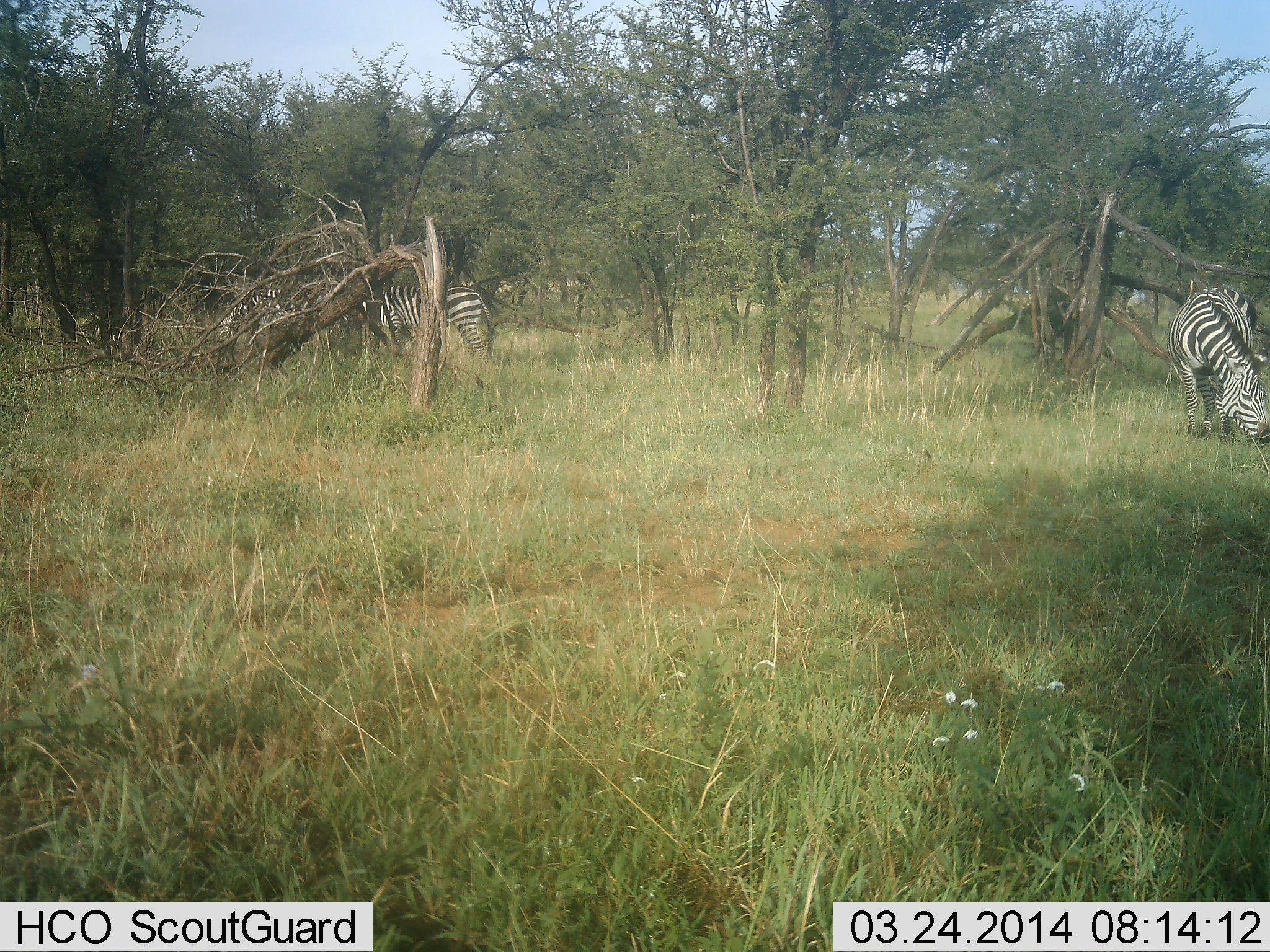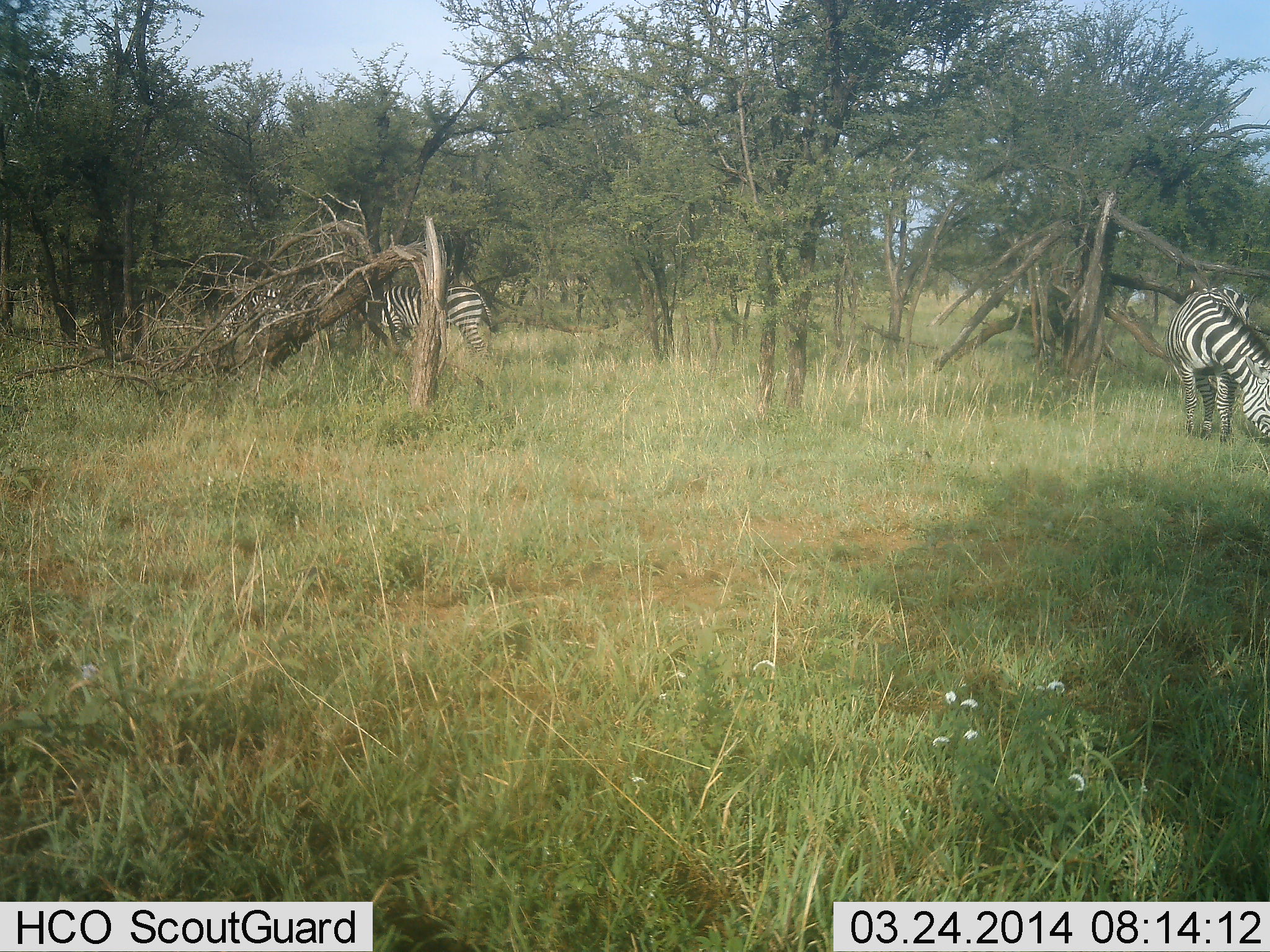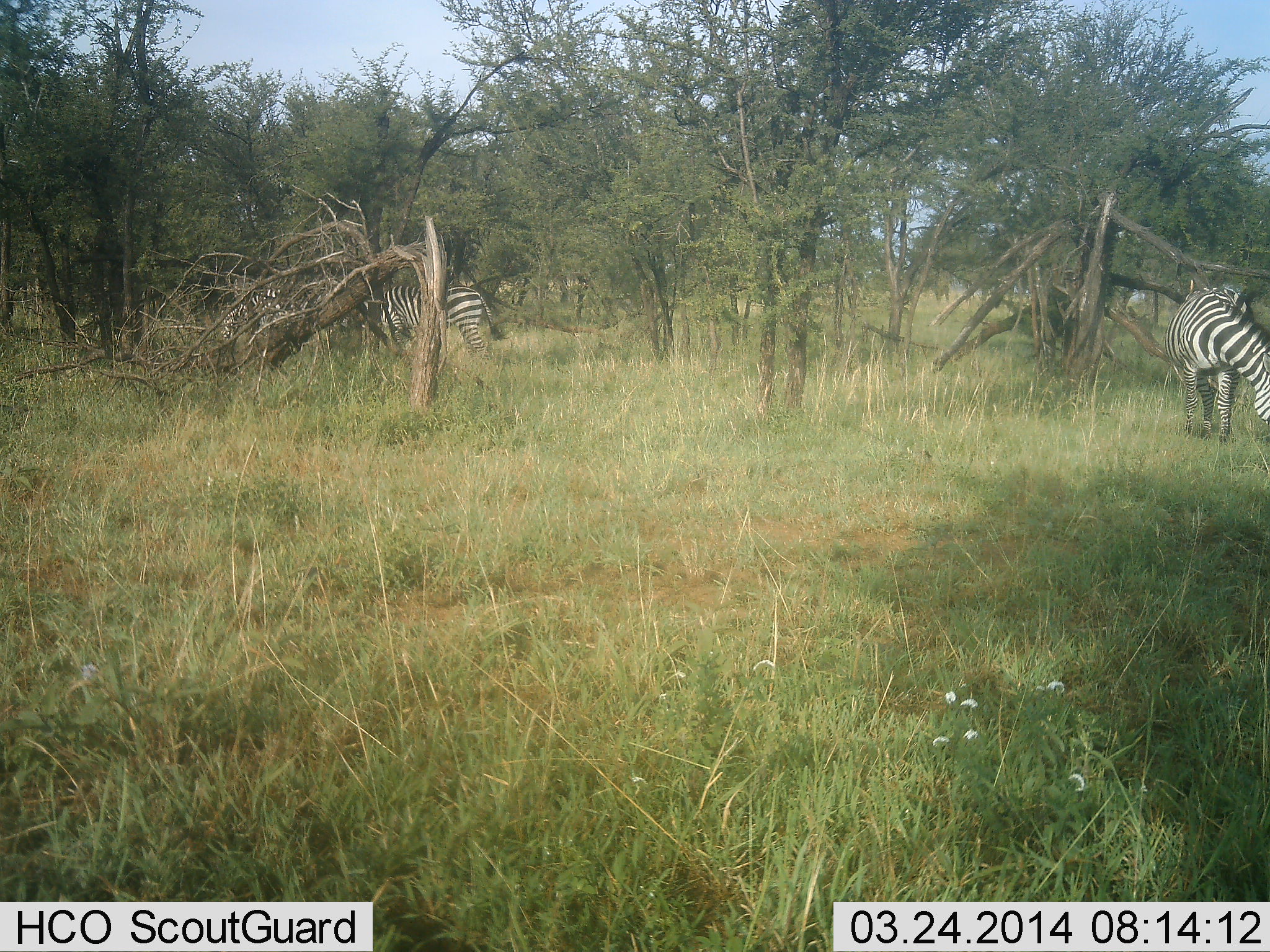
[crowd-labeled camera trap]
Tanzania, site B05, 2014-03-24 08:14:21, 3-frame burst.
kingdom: Animalia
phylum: Chordata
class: Mammalia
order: Perissodactyla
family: Equidae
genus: Equus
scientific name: Equus quagga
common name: plains zebra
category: zebra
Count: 3.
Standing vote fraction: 20%.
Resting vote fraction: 0%.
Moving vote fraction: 0%.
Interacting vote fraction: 0%.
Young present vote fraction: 0%.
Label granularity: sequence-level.